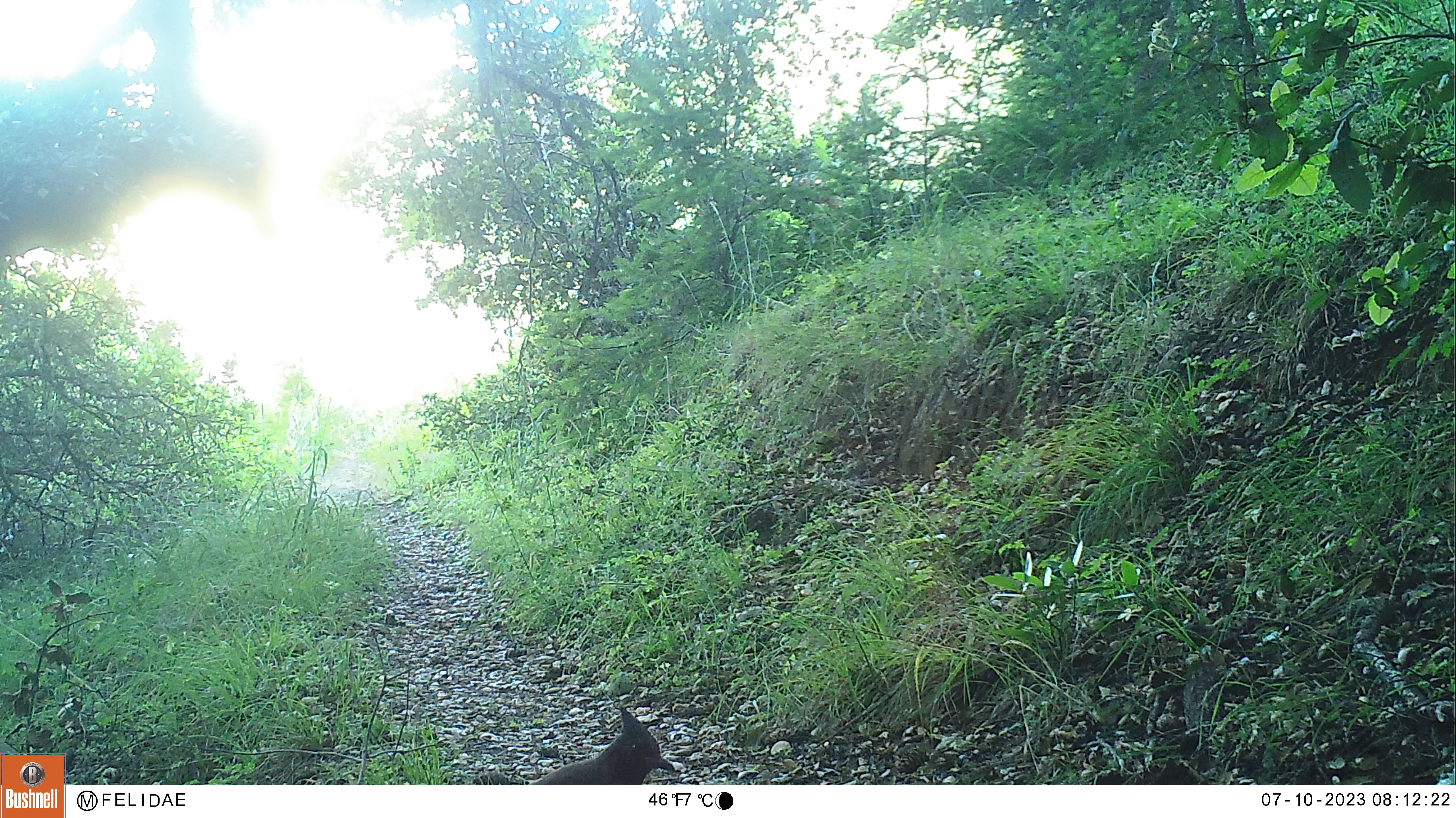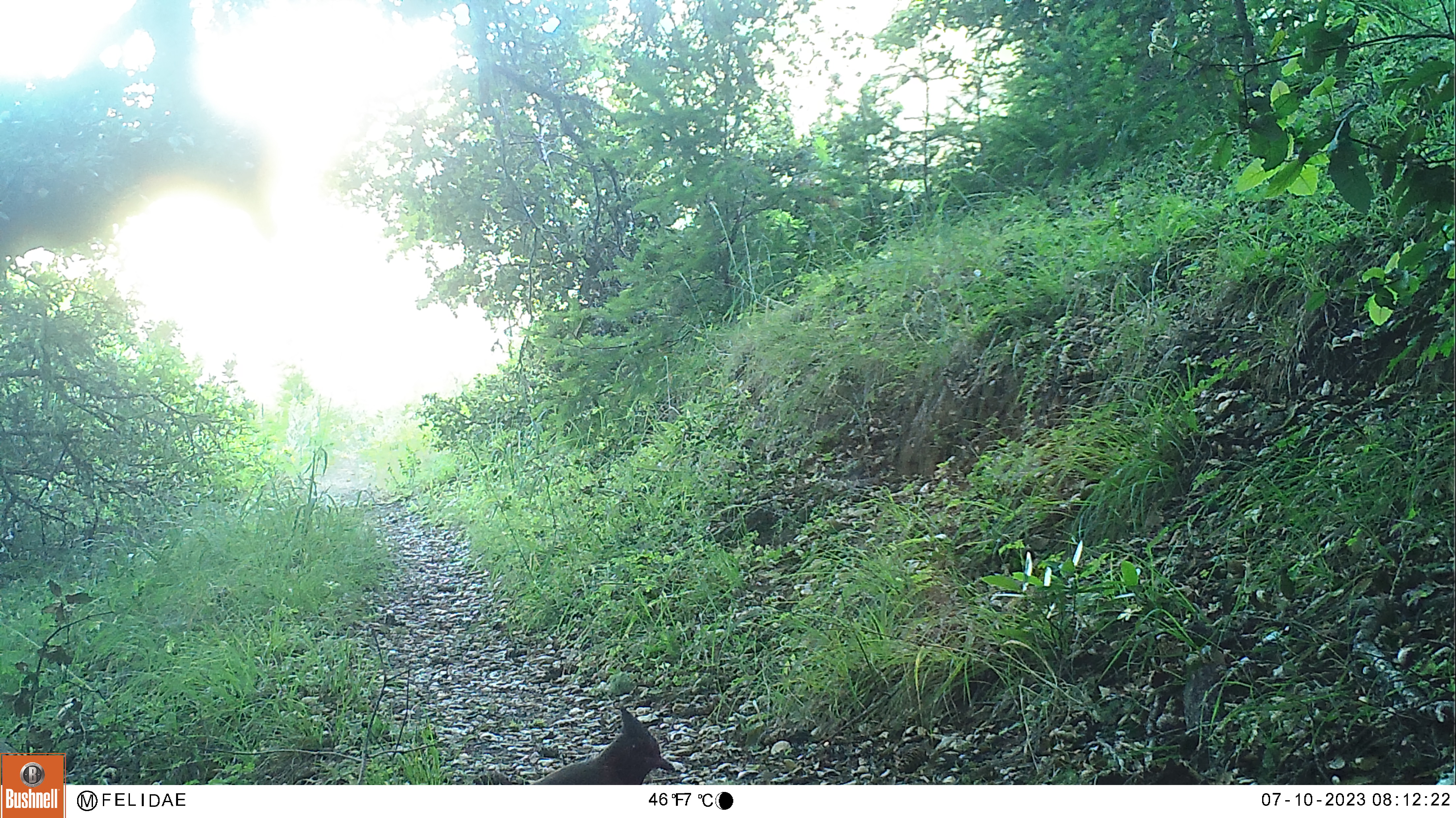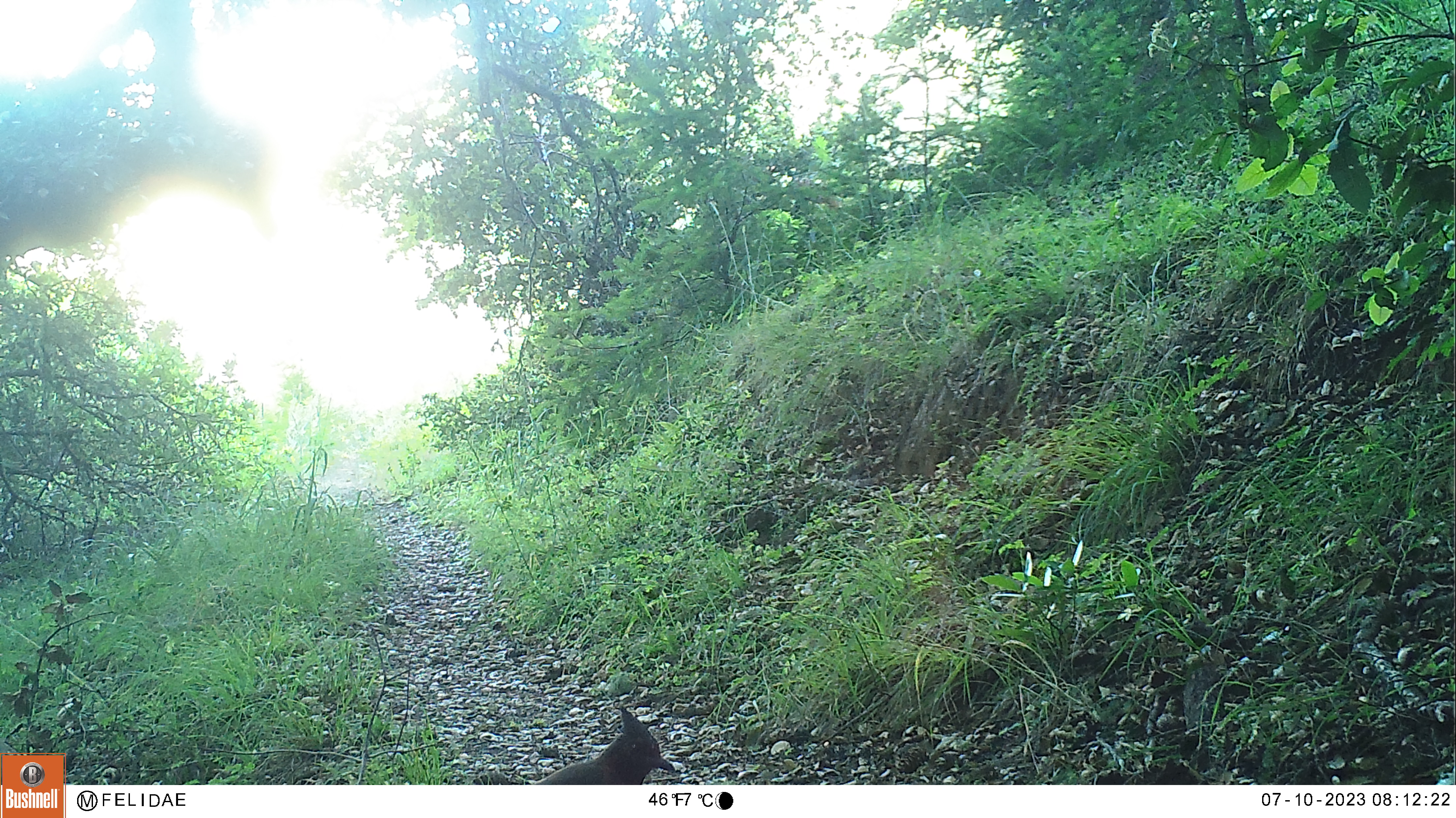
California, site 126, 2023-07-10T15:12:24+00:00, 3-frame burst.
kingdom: Animalia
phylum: Chordata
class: Aves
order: Passeriformes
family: Corvidae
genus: Cyanocitta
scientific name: Cyanocitta stelleri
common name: steller's jay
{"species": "steller's jay (Cyanocitta stelleri)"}